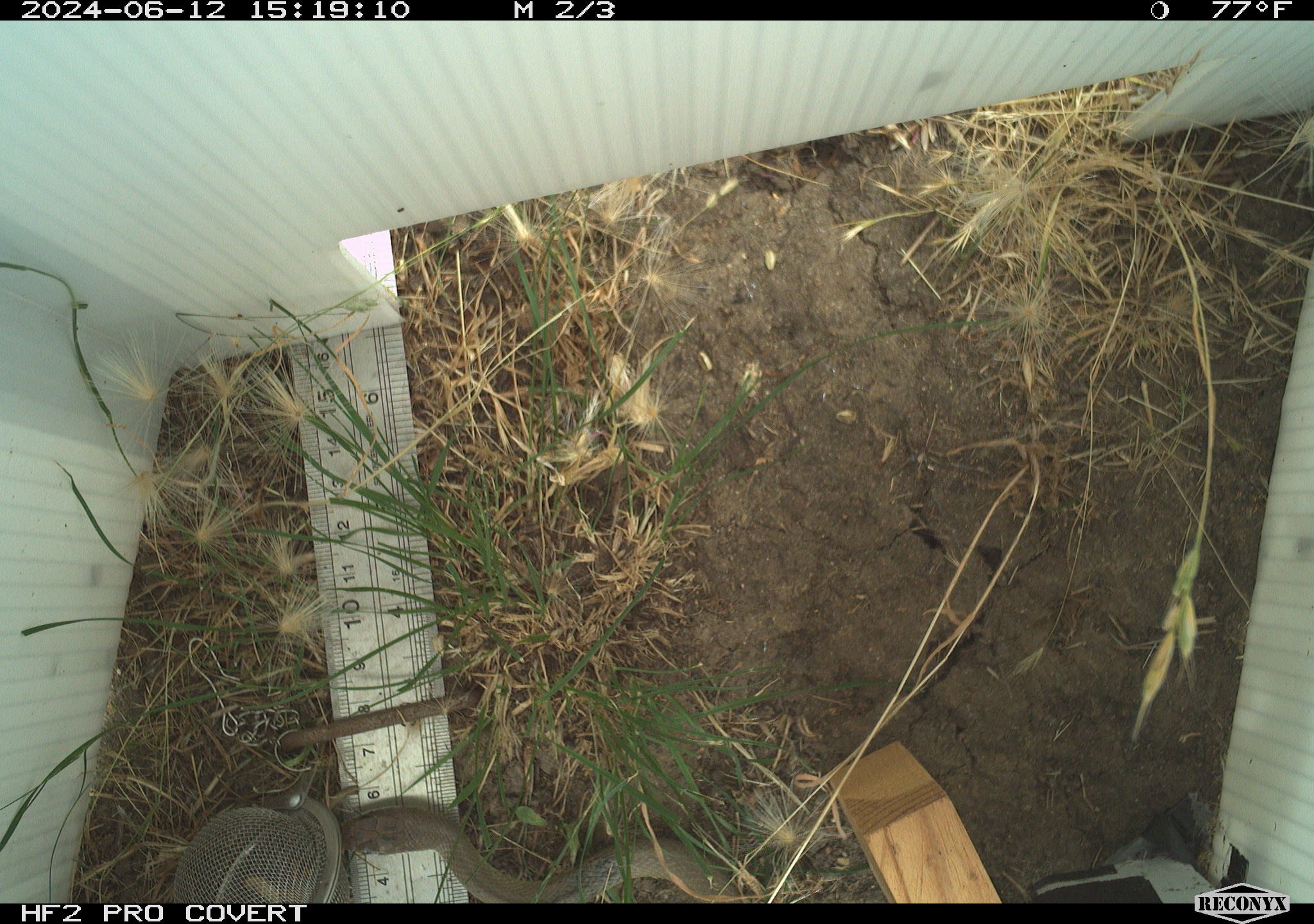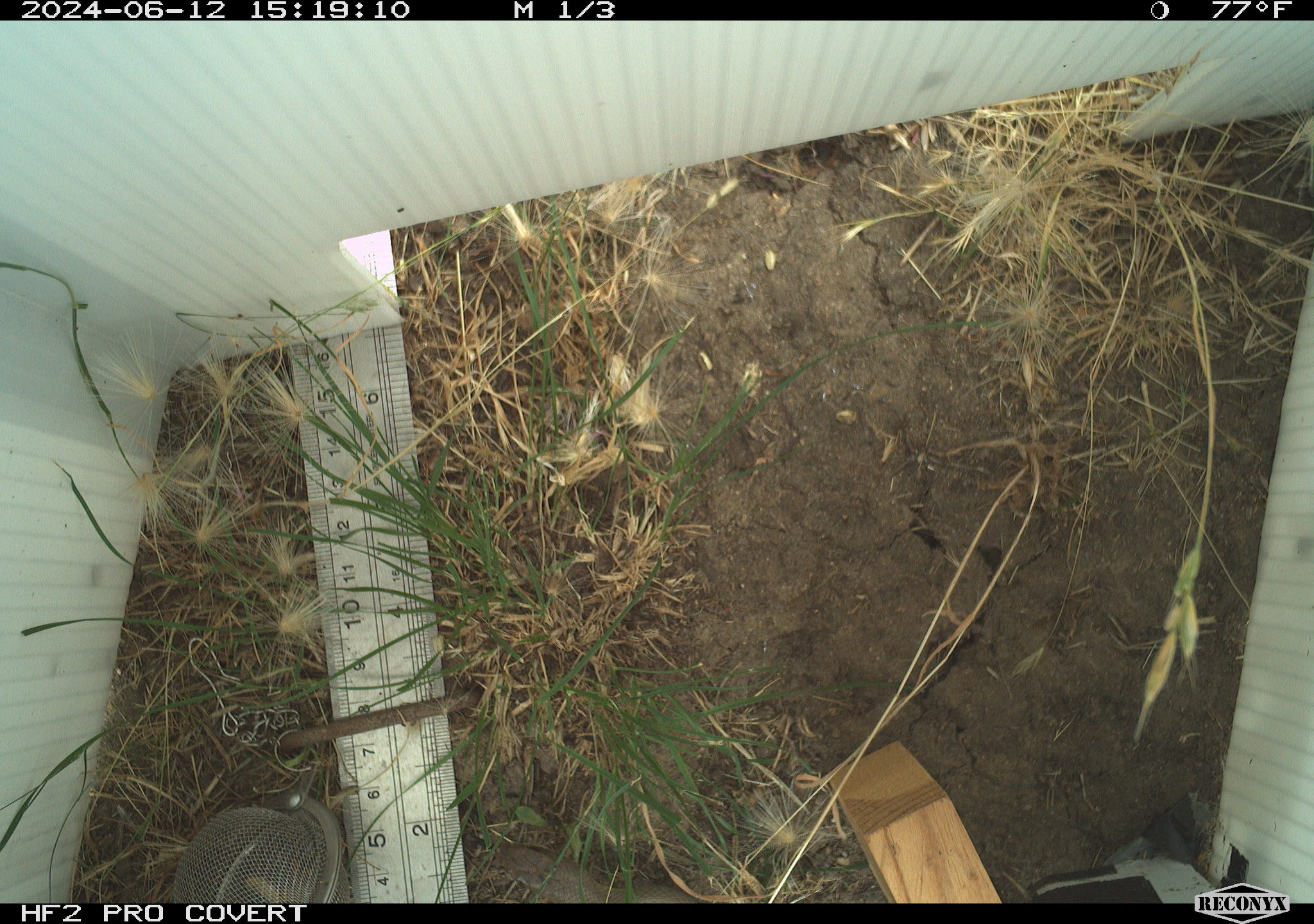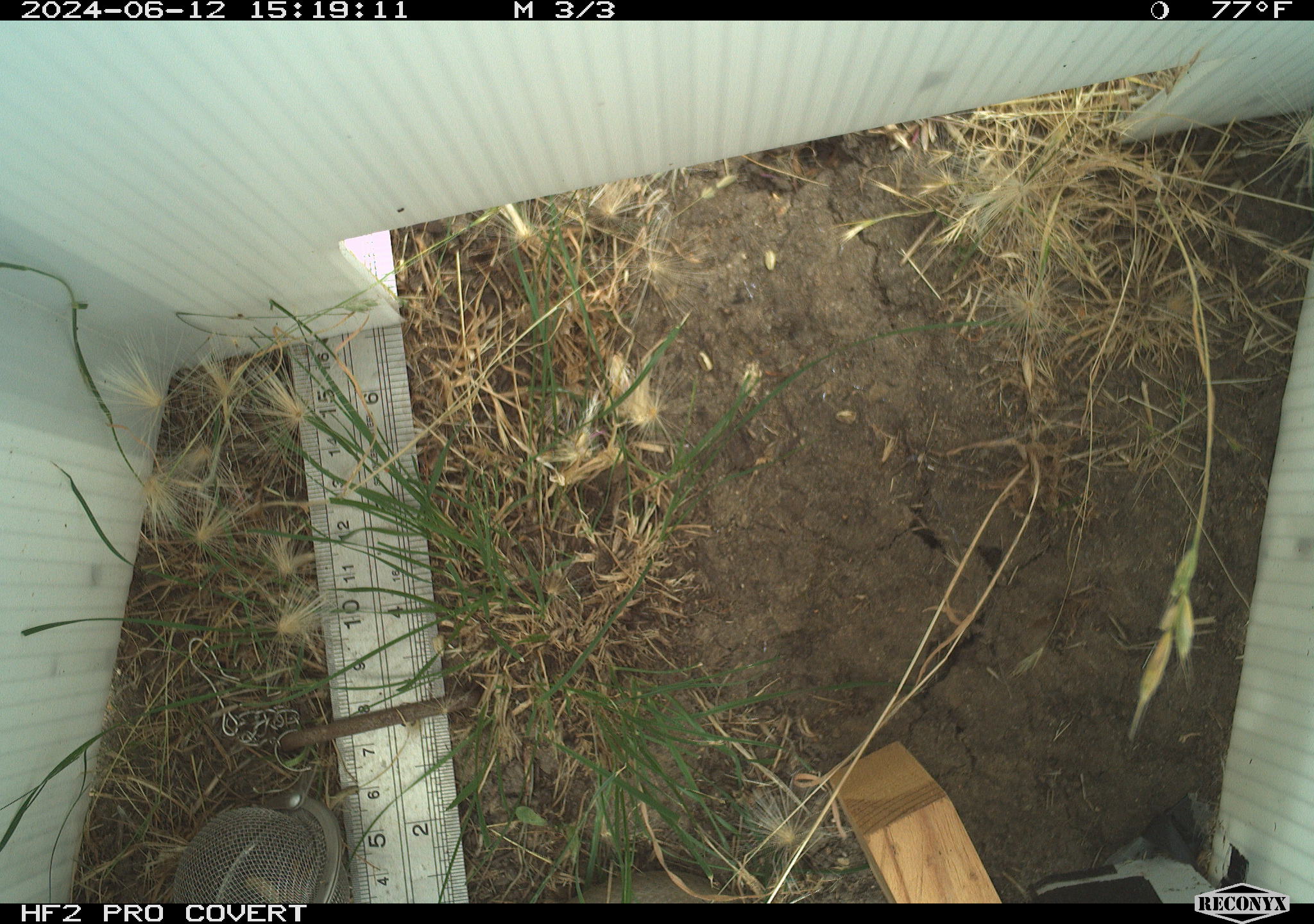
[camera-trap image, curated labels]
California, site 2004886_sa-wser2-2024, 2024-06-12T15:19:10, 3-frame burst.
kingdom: Animalia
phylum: Chordata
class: Reptilia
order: Squamata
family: Colubridae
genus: Coluber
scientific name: Coluber constrictor mormon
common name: western yellow-bellied racer